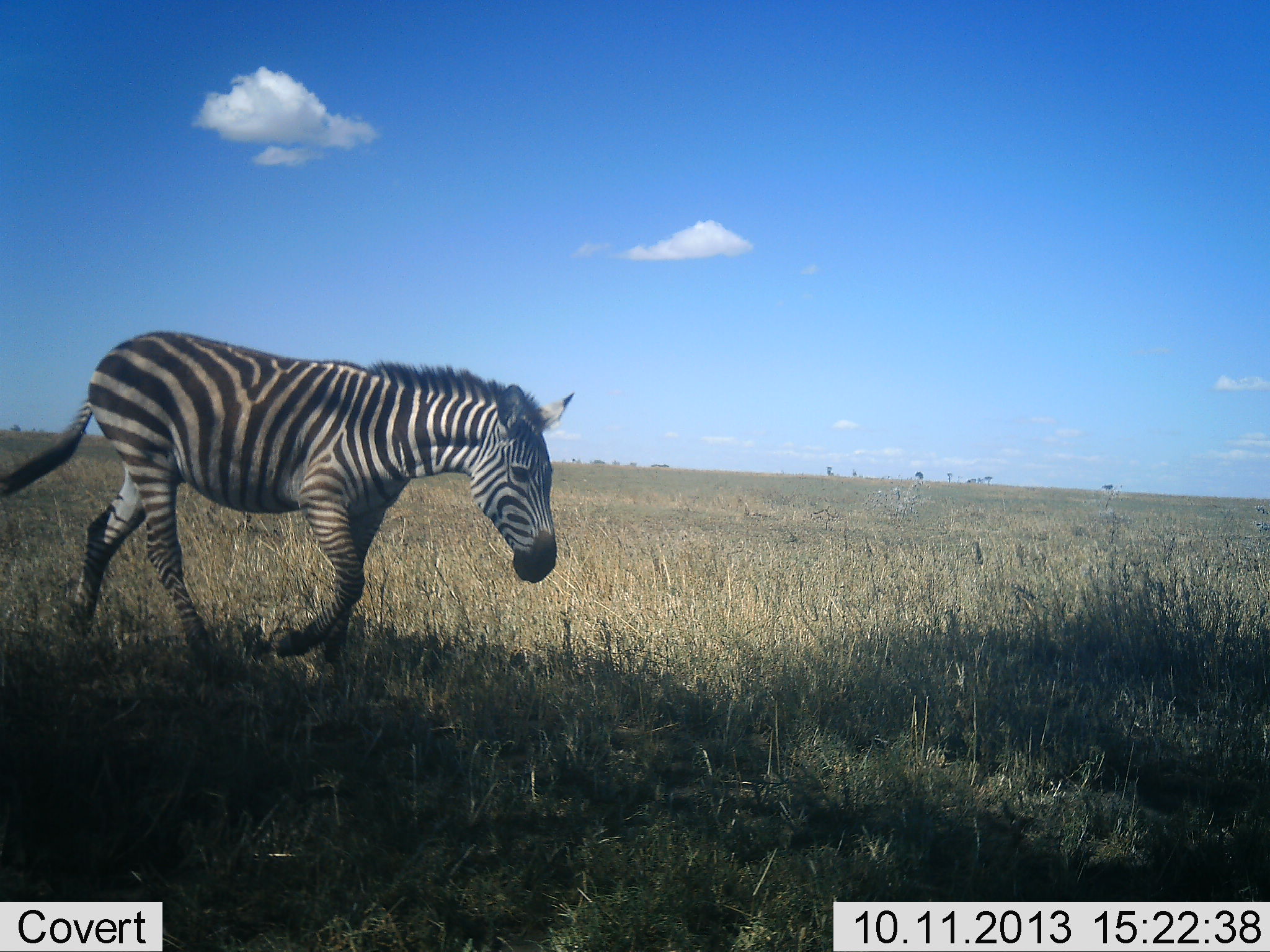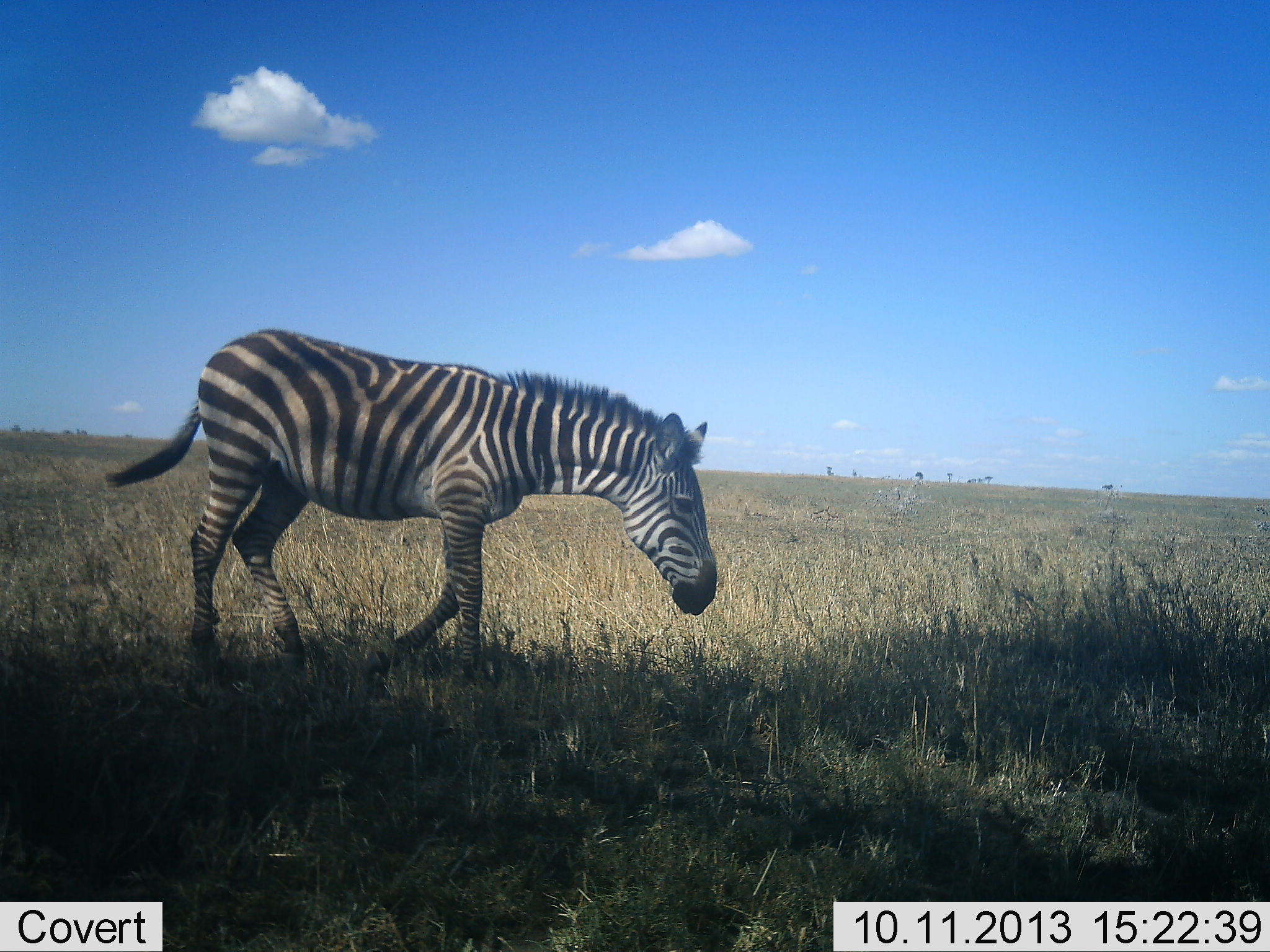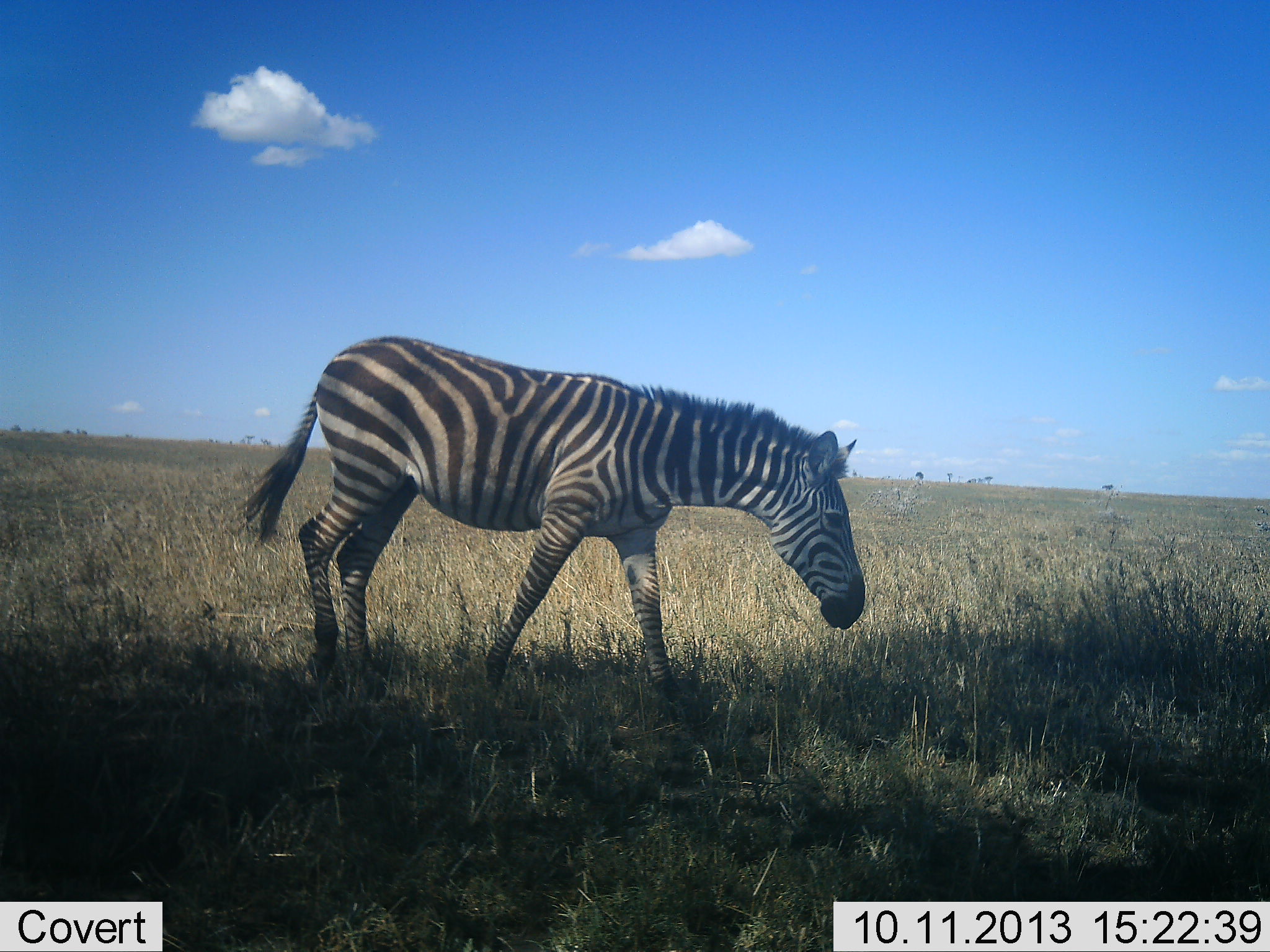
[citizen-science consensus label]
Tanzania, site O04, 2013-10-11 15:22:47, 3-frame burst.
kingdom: Animalia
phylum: Chordata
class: Mammalia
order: Perissodactyla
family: Equidae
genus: Equus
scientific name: Equus quagga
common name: plains zebra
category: zebra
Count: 1.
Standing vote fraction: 5%.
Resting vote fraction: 5%.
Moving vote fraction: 95%.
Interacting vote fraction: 0%.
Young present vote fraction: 0%.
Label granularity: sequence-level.